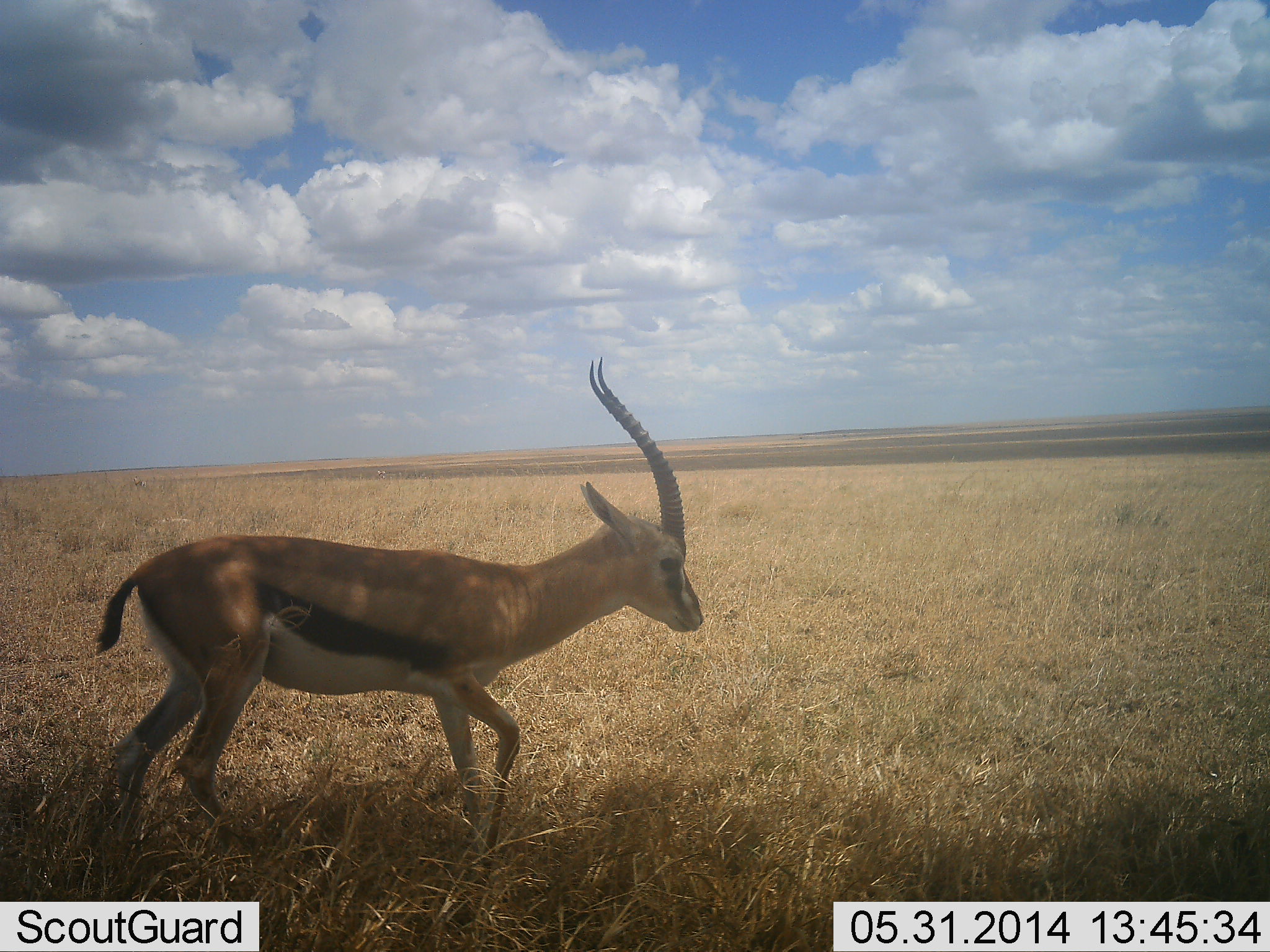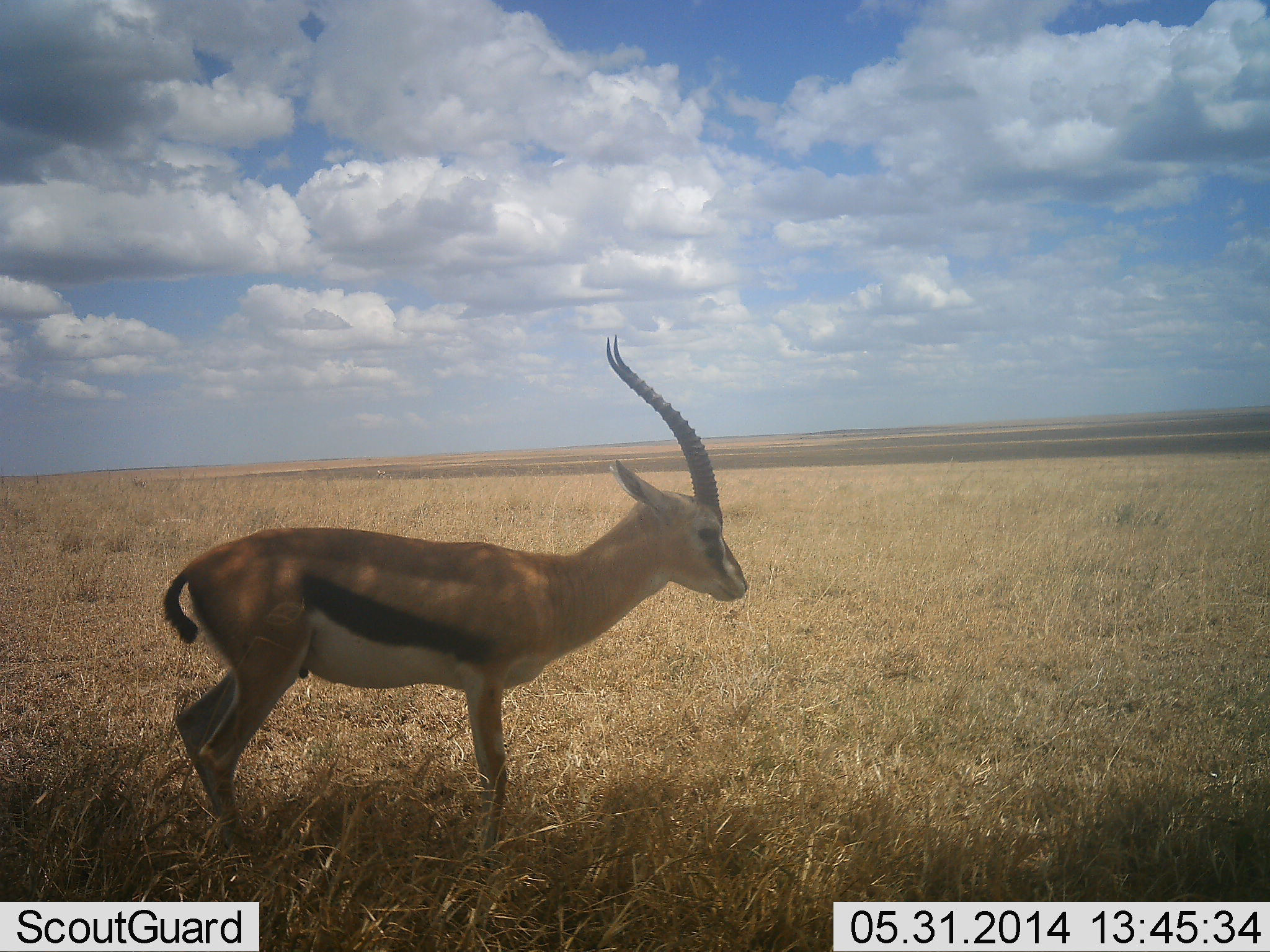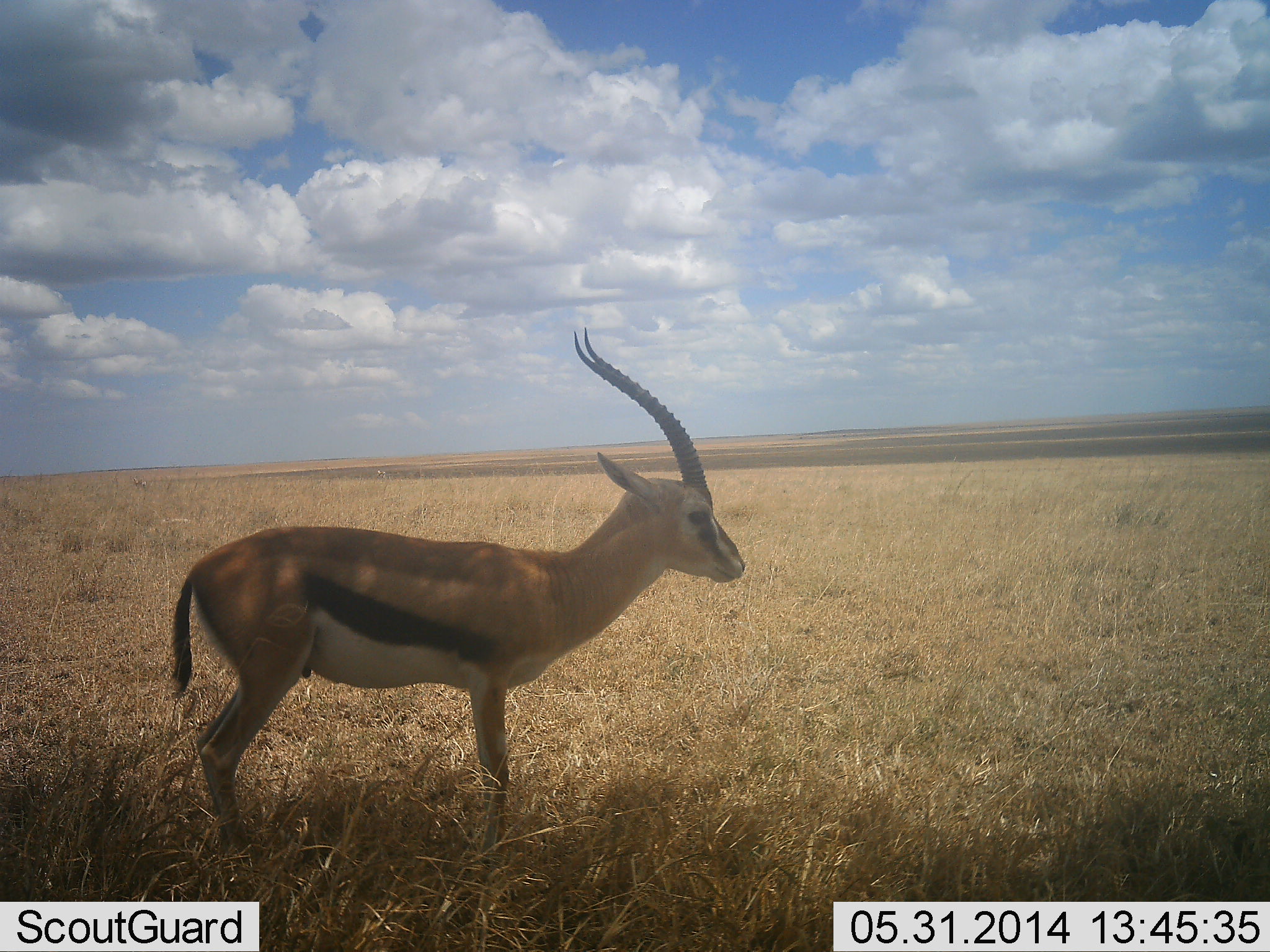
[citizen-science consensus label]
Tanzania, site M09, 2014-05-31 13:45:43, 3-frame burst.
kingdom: Animalia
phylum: Chordata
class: Mammalia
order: Artiodactyla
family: Bovidae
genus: Eudorcas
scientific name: Eudorcas thomsonii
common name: thomson's gazelle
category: gazellethomsons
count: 1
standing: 100%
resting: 0%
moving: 20%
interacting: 0%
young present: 0%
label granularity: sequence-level